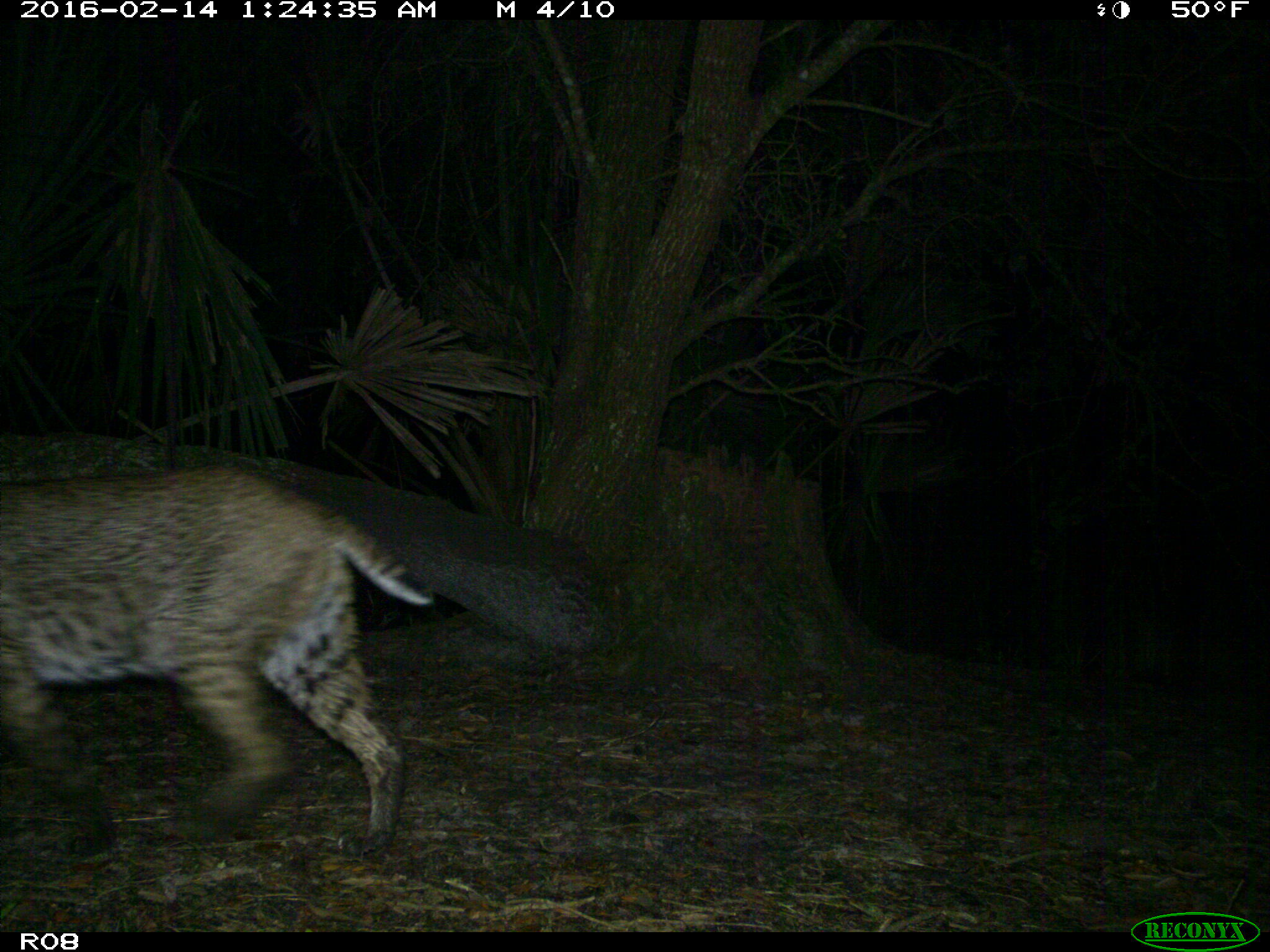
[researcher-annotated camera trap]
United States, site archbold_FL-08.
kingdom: Animalia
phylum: Chordata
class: Mammalia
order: Carnivora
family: Felidae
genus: Lynx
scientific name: Lynx rufus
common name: bobcat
Lynx rufus (bobcat).